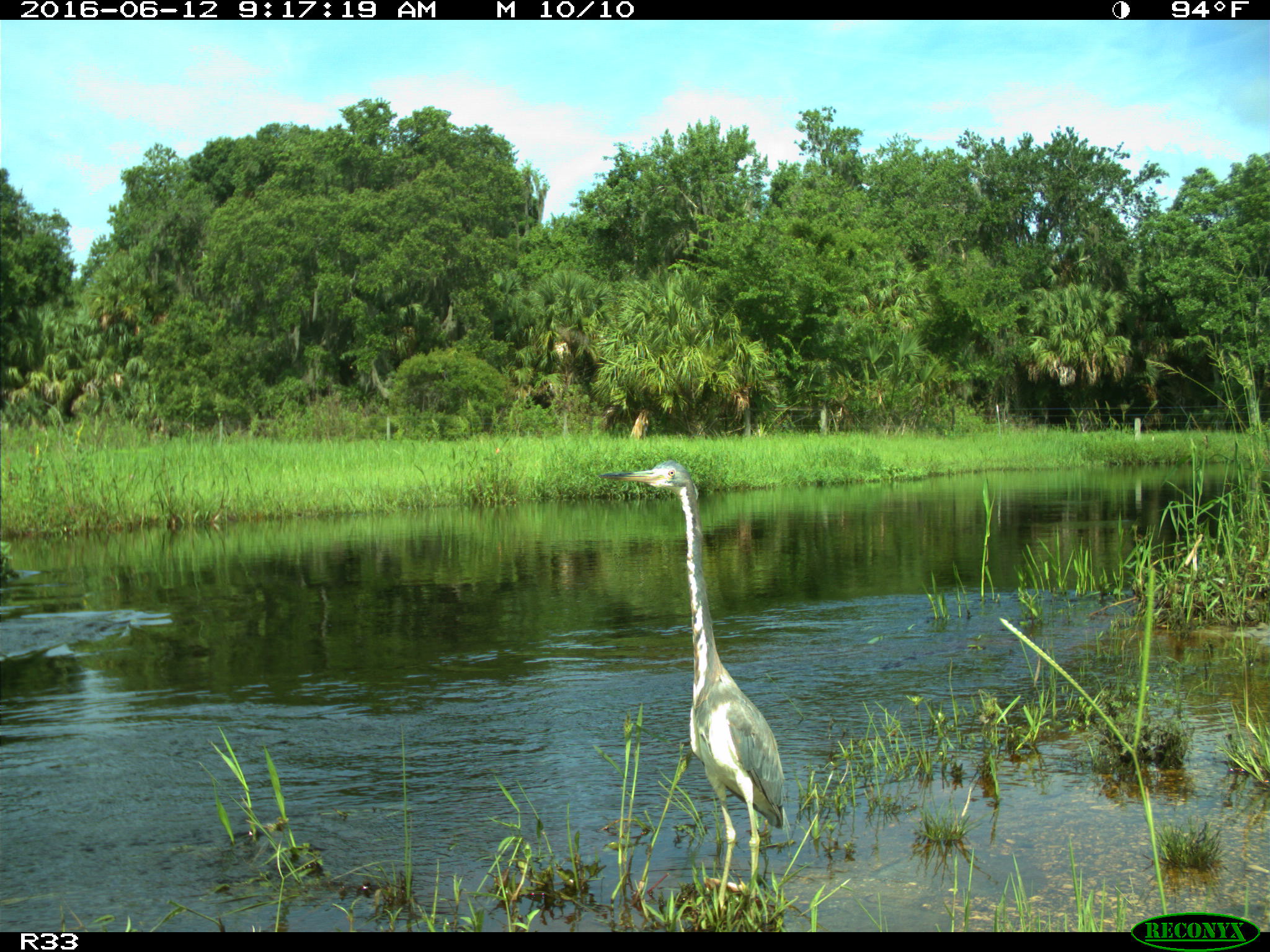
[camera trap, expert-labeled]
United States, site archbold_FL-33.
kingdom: Animalia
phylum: Chordata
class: Aves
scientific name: Aves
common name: birds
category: unidentified bird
Unidentified bird (birds) (Aves).